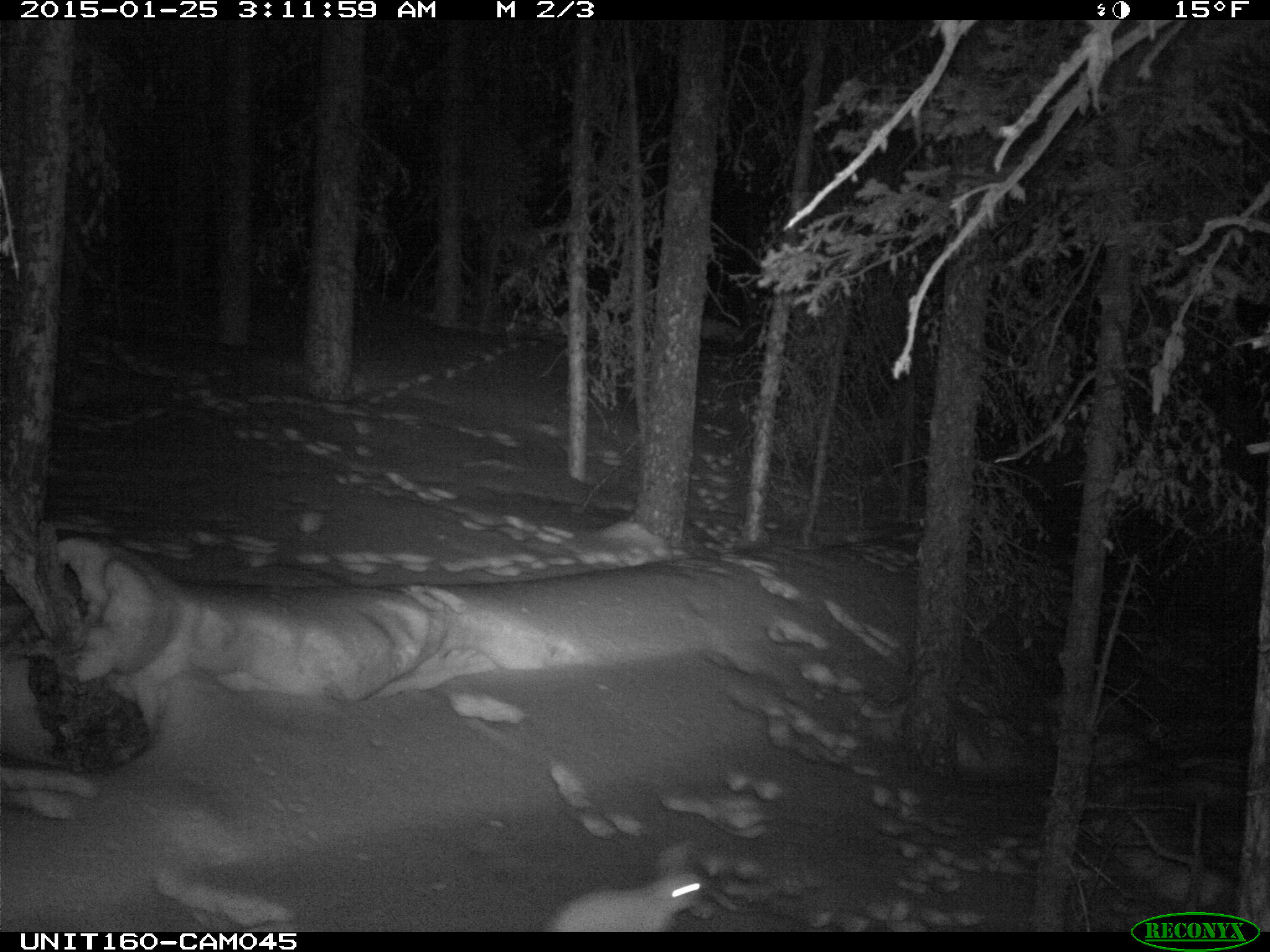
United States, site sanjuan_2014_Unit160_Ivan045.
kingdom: Animalia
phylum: Chordata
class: Mammalia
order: Lagomorpha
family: Leporidae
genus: Lepus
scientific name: Lepus americanus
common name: snowshoe hare